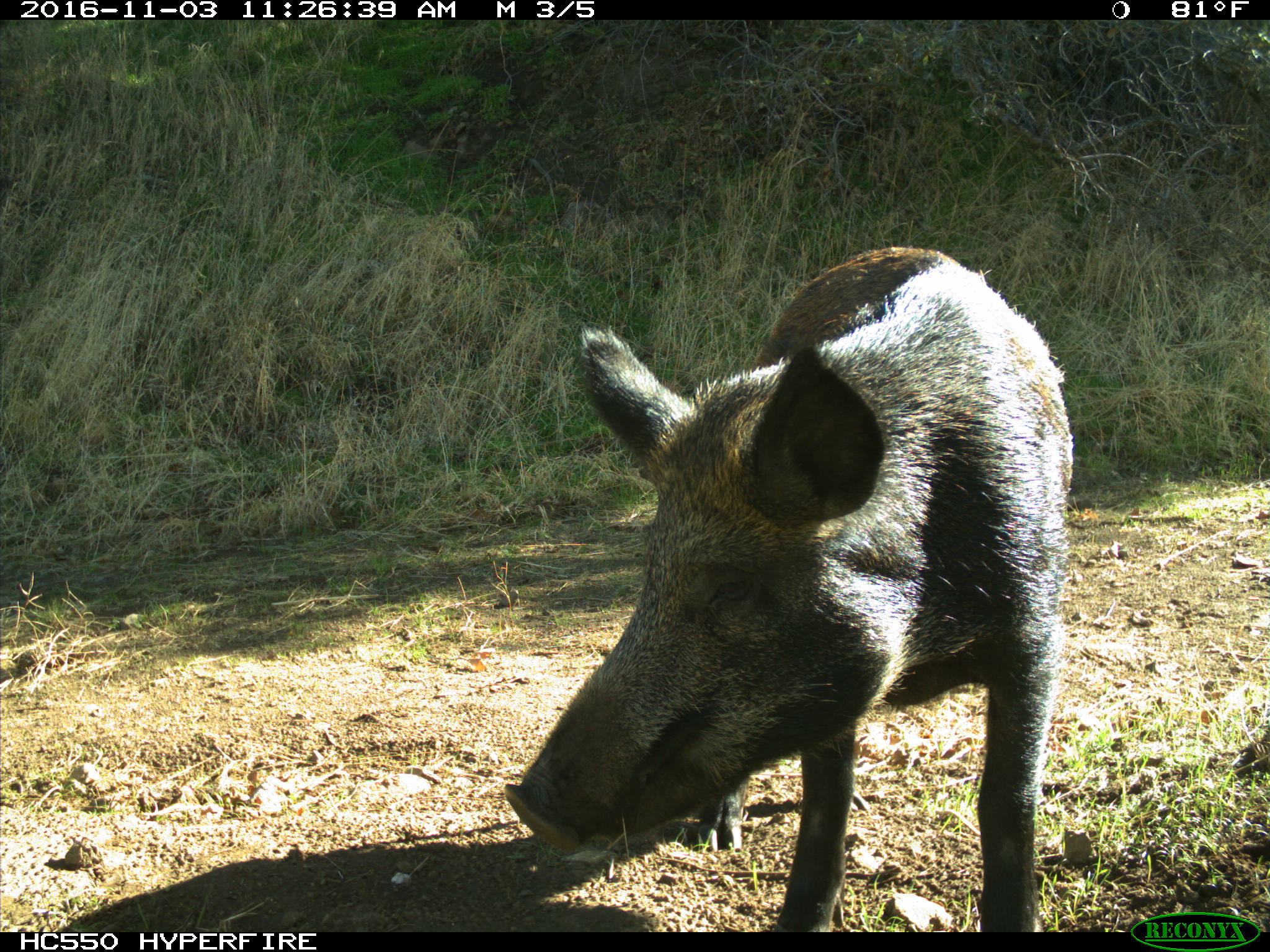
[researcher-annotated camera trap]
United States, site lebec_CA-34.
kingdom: Animalia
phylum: Chordata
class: Mammalia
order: Artiodactyla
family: Suidae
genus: Sus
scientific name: Sus scrofa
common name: wild boar